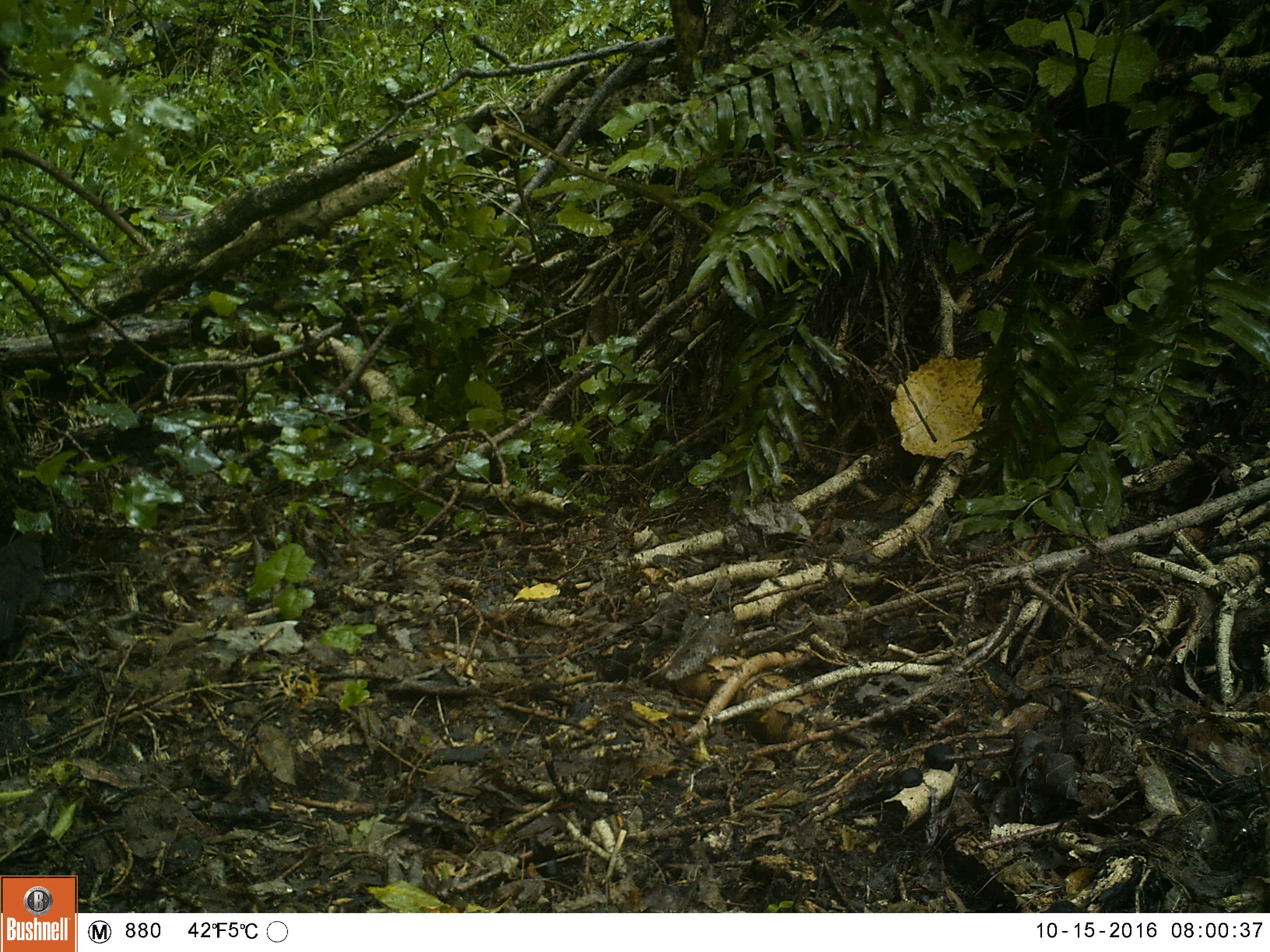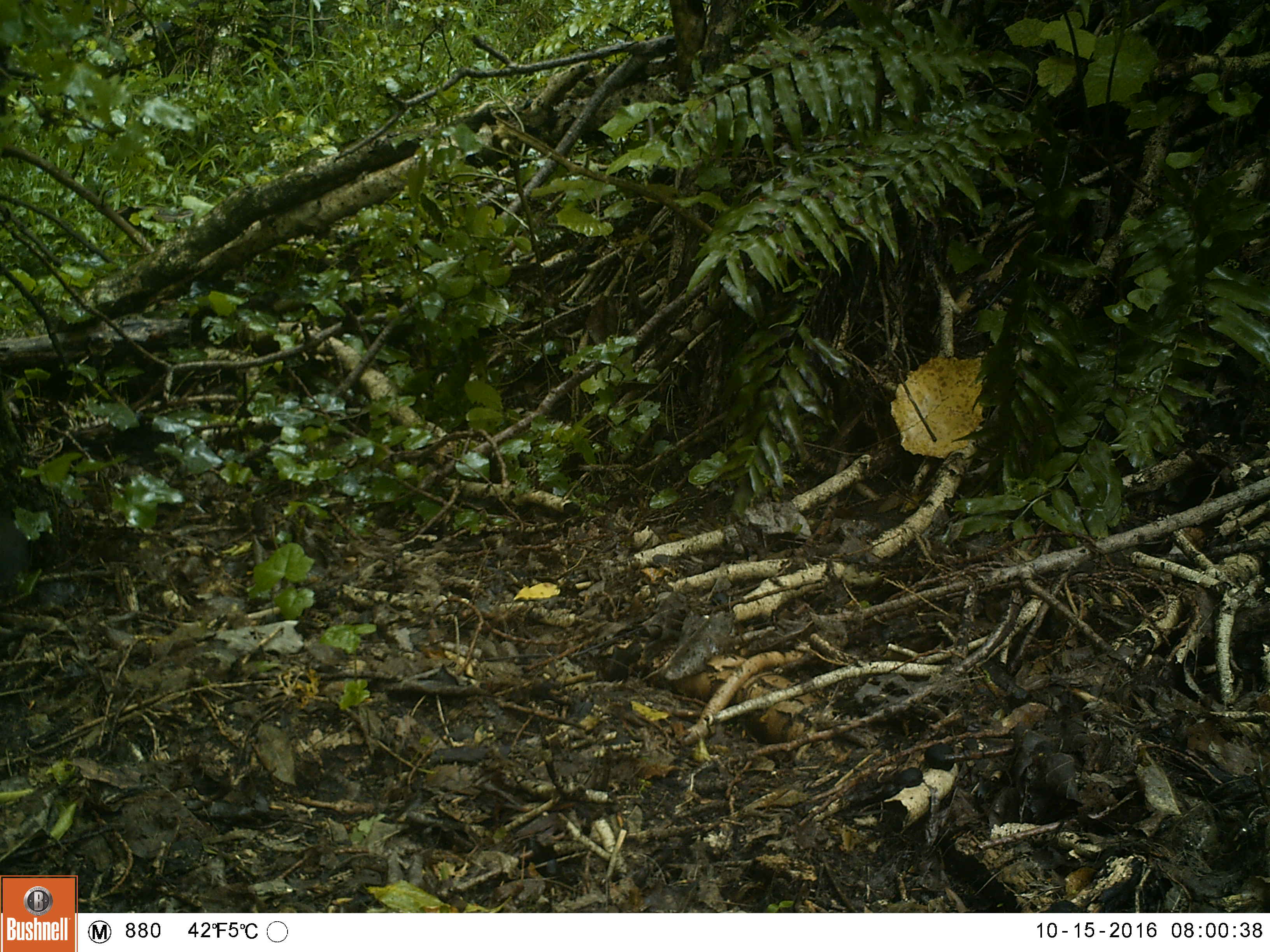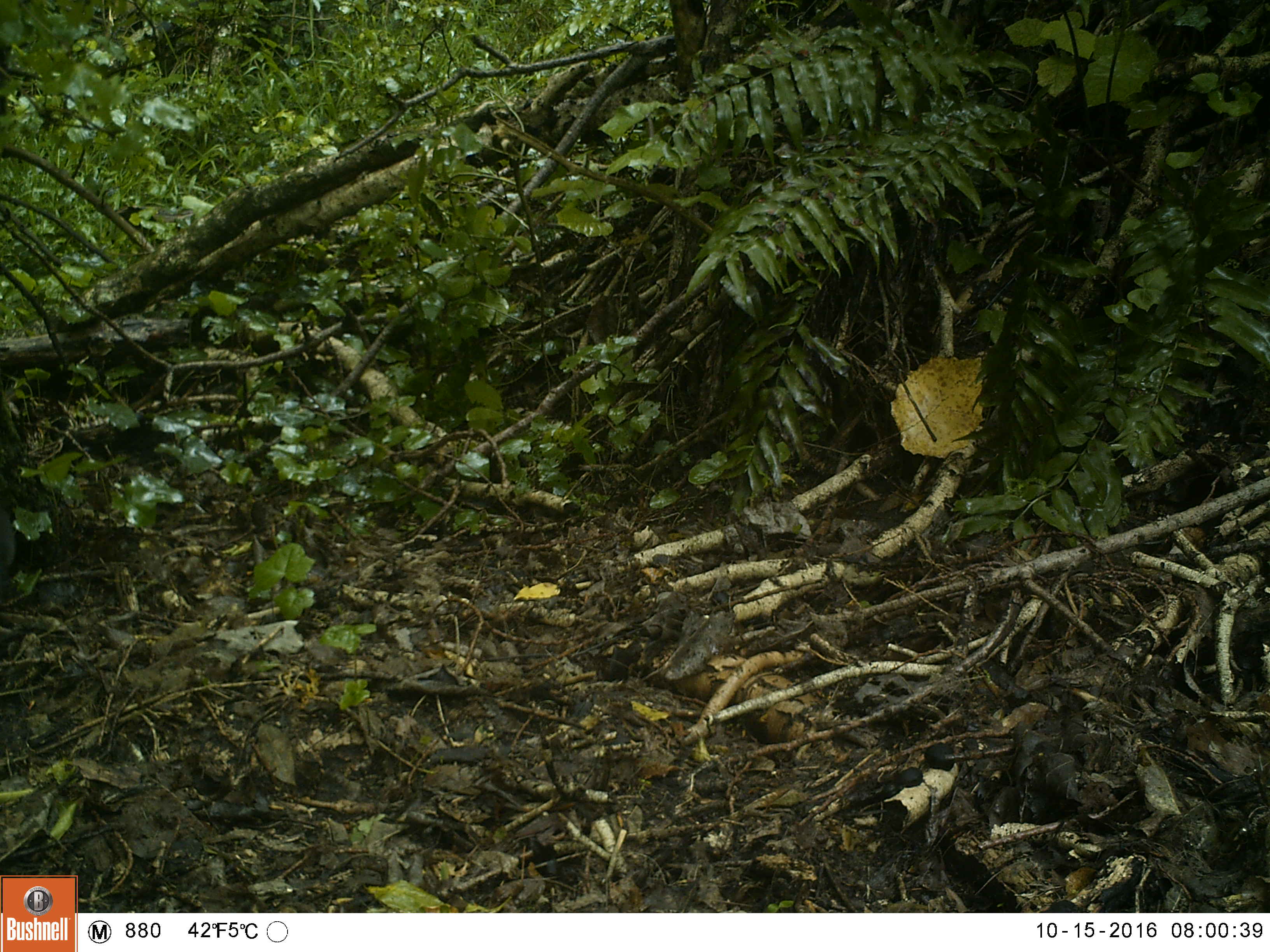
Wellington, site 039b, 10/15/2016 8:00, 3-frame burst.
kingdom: Animalia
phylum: Chordata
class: Aves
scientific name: Aves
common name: bird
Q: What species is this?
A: Bird (Aves).